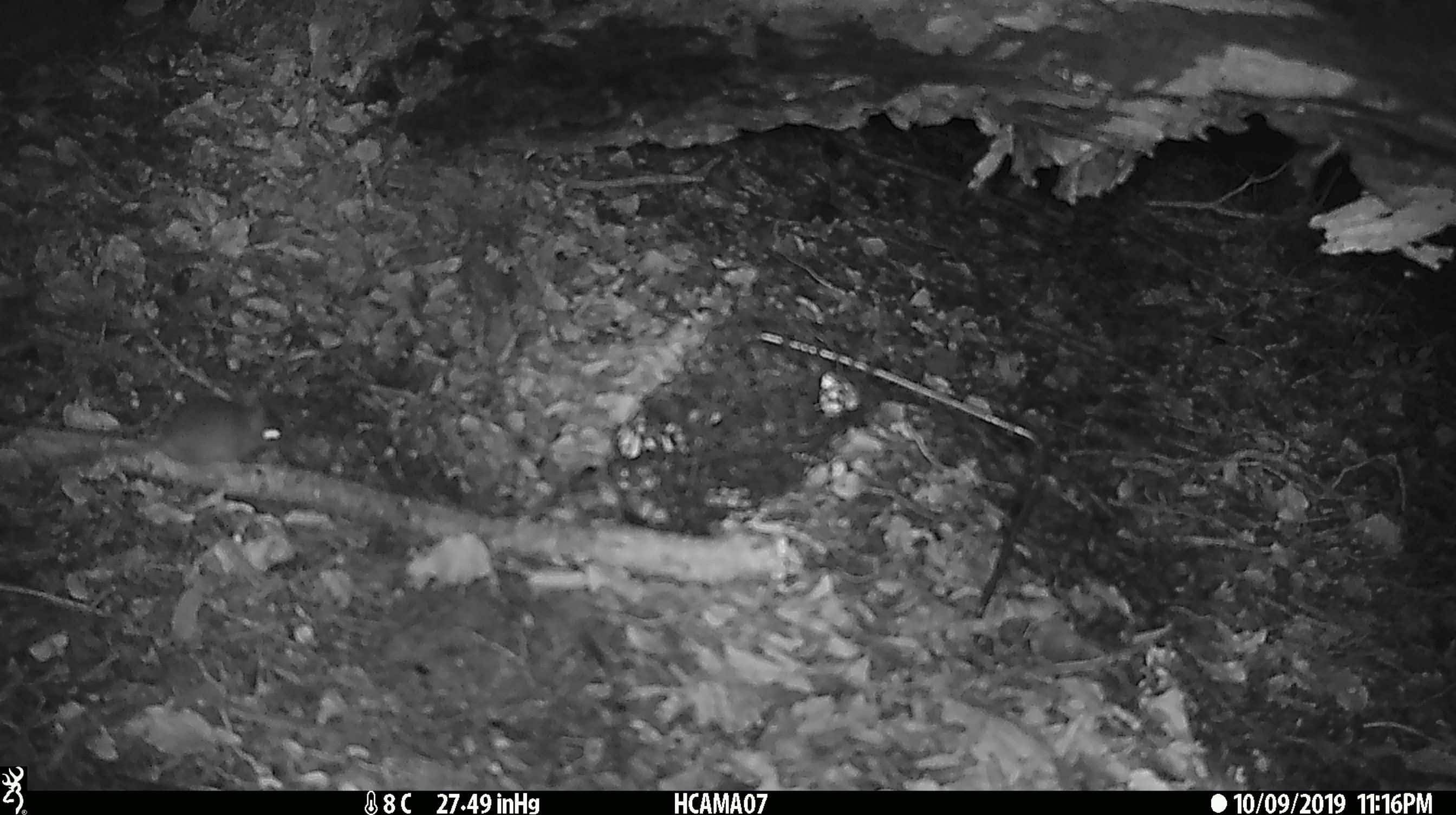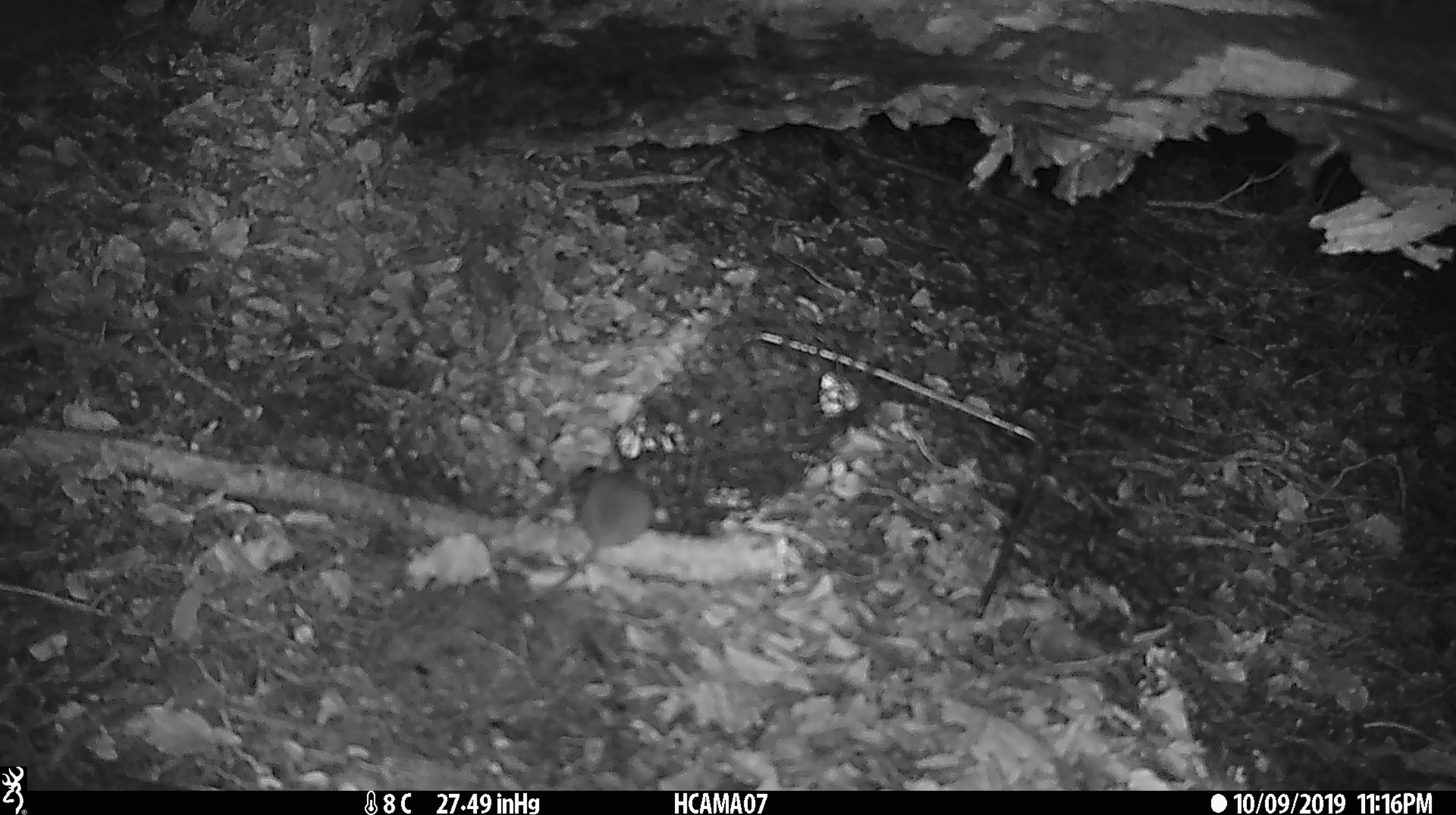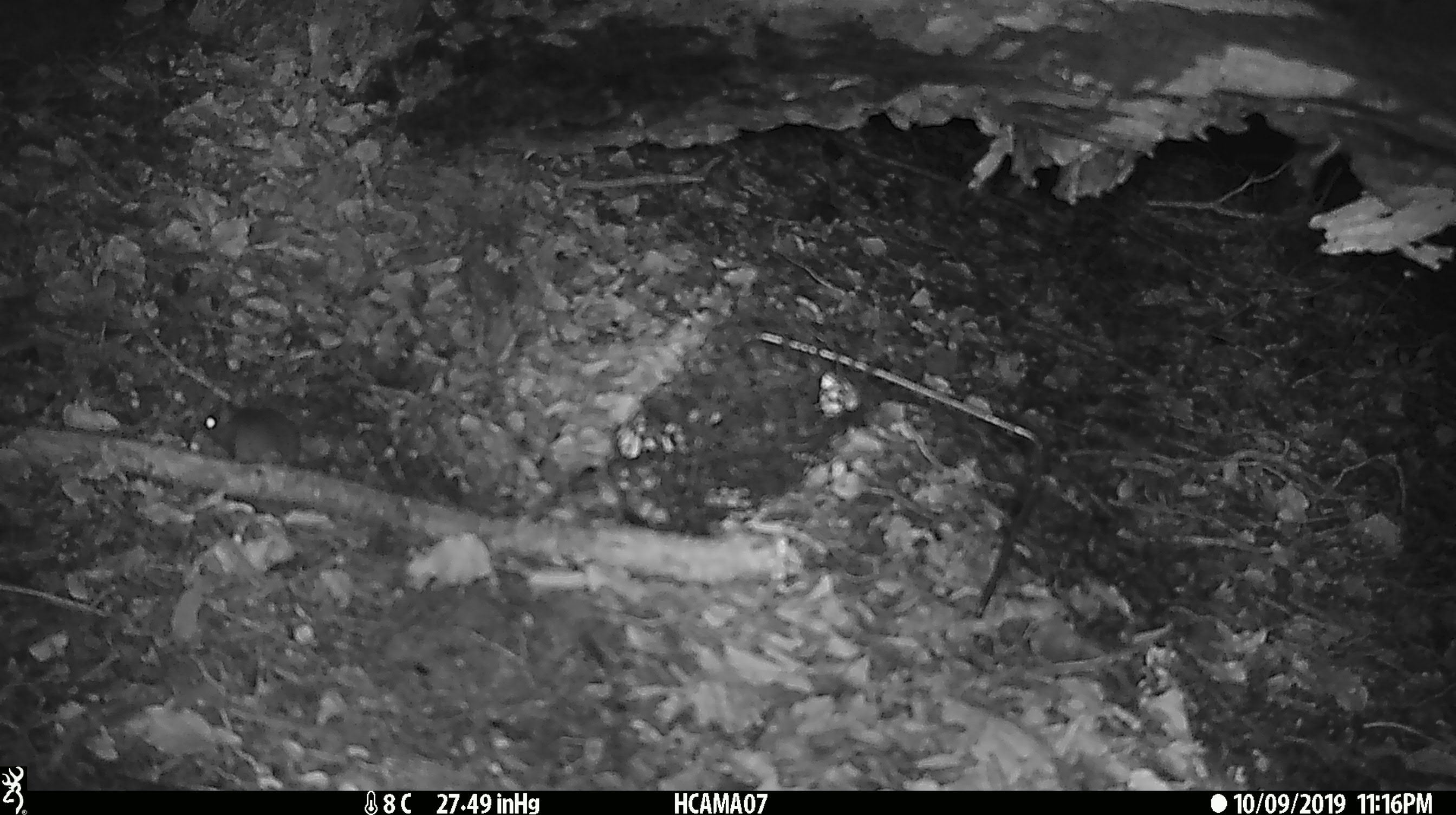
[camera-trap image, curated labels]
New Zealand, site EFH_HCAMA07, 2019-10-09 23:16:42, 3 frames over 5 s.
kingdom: Animalia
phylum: Chordata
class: Mammalia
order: Rodentia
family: Muridae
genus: Mus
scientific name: Mus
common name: mouse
Mouse (Mus).